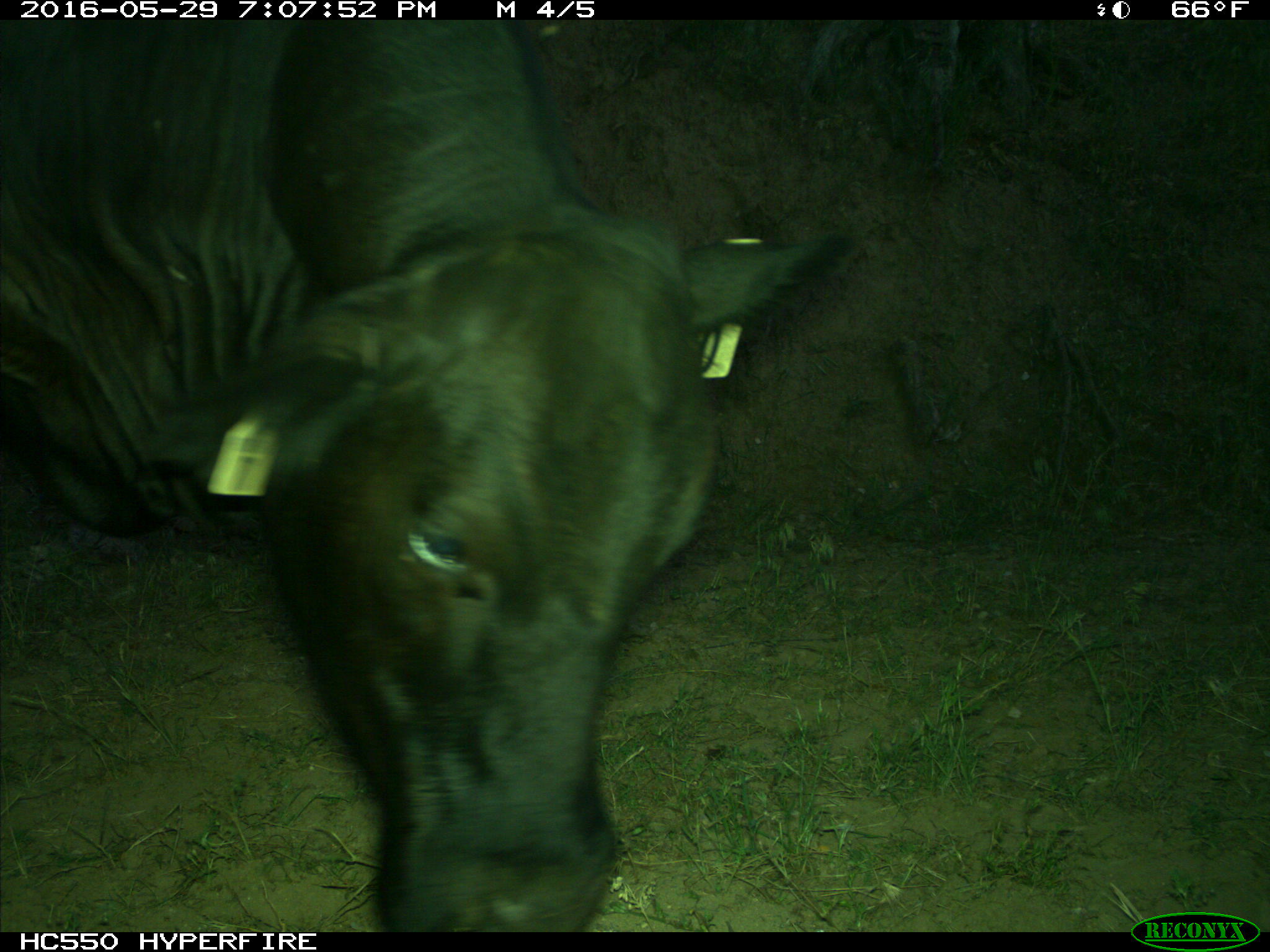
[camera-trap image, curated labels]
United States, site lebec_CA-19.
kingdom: Animalia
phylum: Chordata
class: Mammalia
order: Artiodactyla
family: Bovidae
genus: Bos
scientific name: Bos taurus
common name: domestic cow